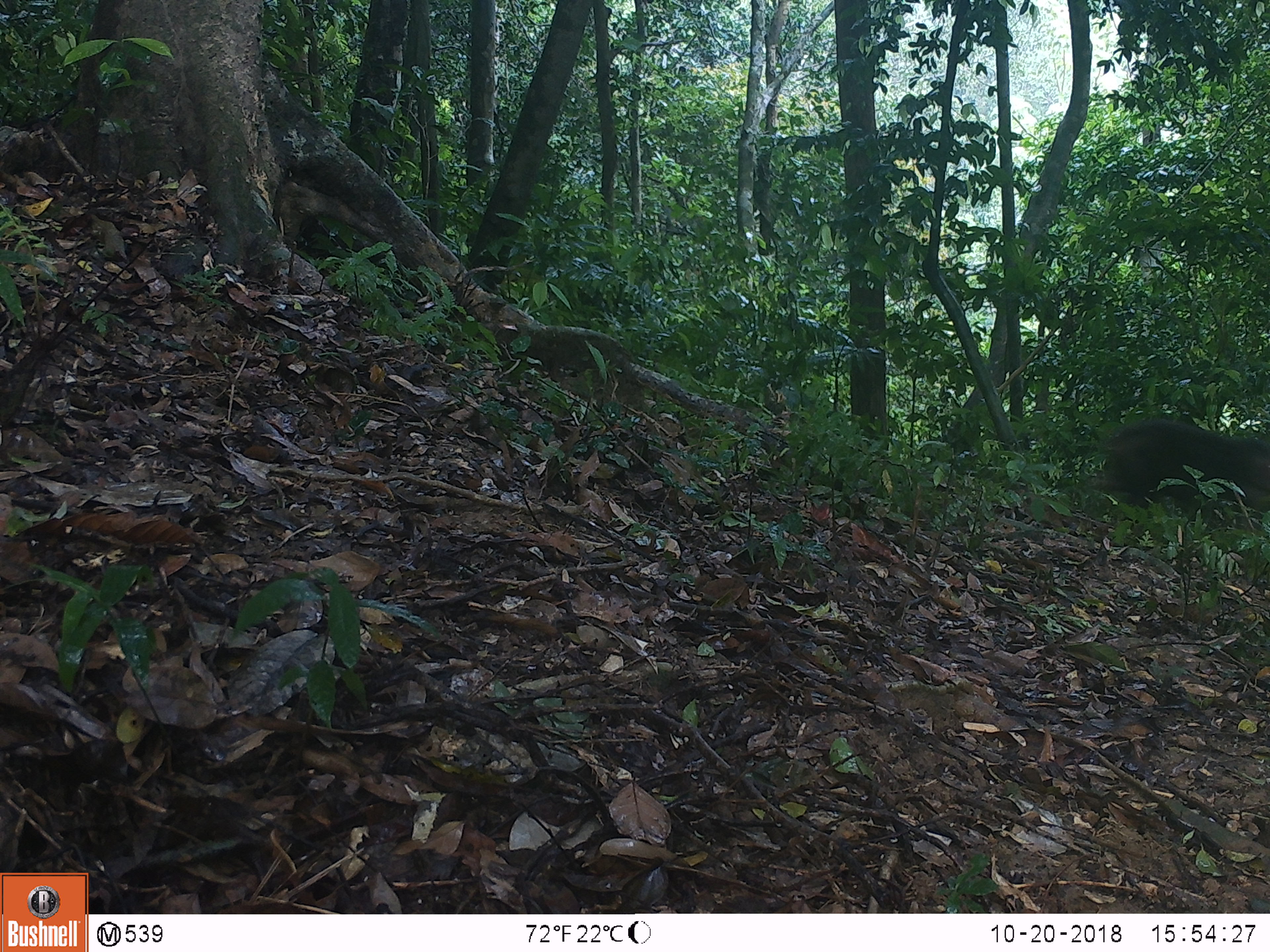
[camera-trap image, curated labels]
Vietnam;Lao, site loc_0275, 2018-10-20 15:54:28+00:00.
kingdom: Animalia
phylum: Chordata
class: Mammalia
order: Primates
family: Cercopithecidae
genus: Macaca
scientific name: Macaca arctoides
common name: stump-tailed macaque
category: stump tailed macaque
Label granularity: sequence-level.